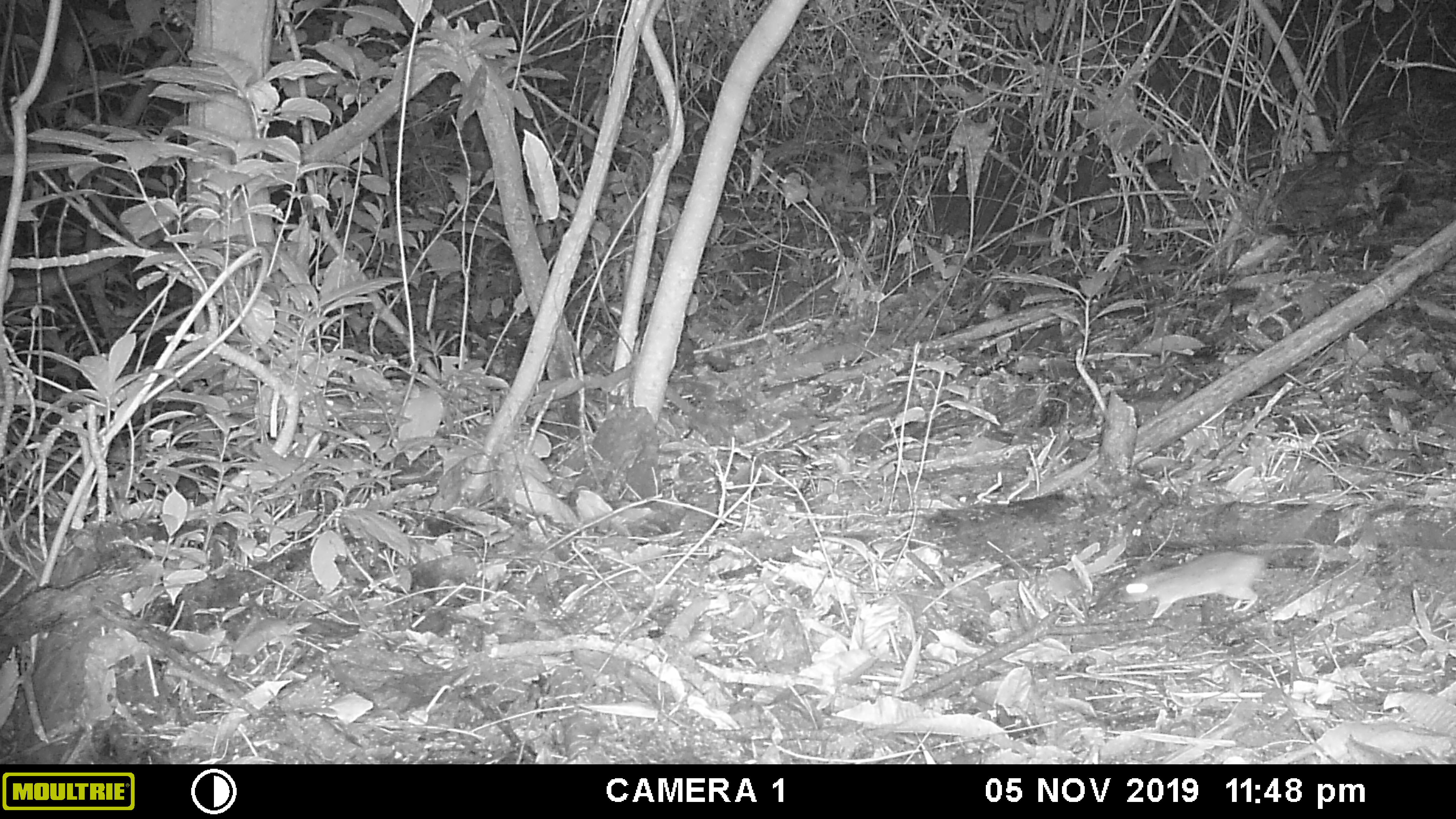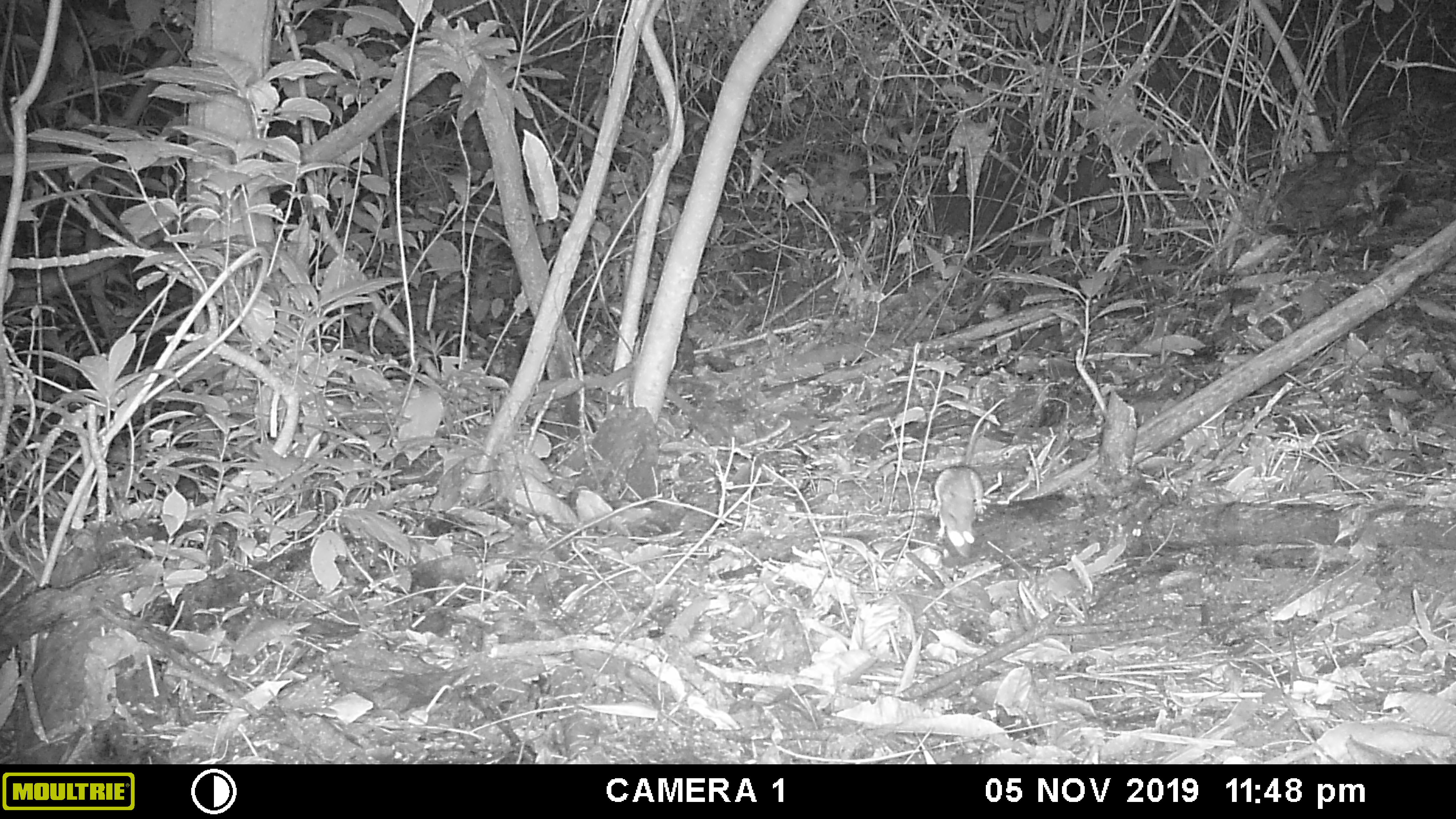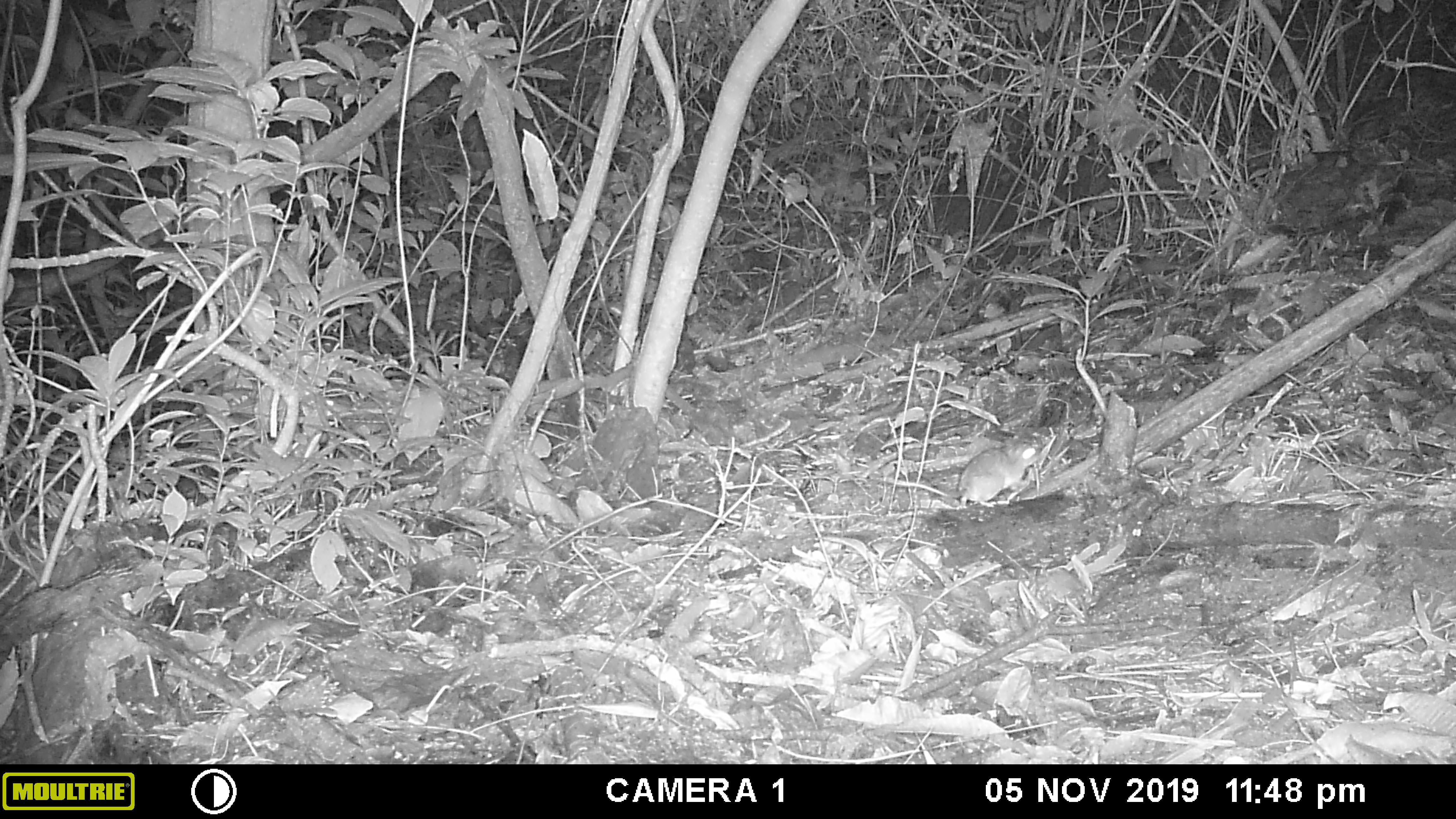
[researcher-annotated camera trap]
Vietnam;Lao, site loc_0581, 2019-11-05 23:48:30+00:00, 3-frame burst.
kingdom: Animalia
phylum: Chordata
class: Mammalia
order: Rodentia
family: Muridae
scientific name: Muridae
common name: old-world mice and rats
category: unidentified murid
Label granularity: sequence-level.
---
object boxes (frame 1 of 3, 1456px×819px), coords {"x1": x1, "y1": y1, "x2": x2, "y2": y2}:
unidentified murid: {"x1": 1120, "y1": 548, "x2": 1269, "y2": 627}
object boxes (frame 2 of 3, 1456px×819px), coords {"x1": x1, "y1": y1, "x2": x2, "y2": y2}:
unidentified murid: {"x1": 933, "y1": 398, "x2": 1005, "y2": 557}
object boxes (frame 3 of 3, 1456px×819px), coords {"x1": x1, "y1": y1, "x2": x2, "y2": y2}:
unidentified murid: {"x1": 869, "y1": 442, "x2": 1041, "y2": 508}